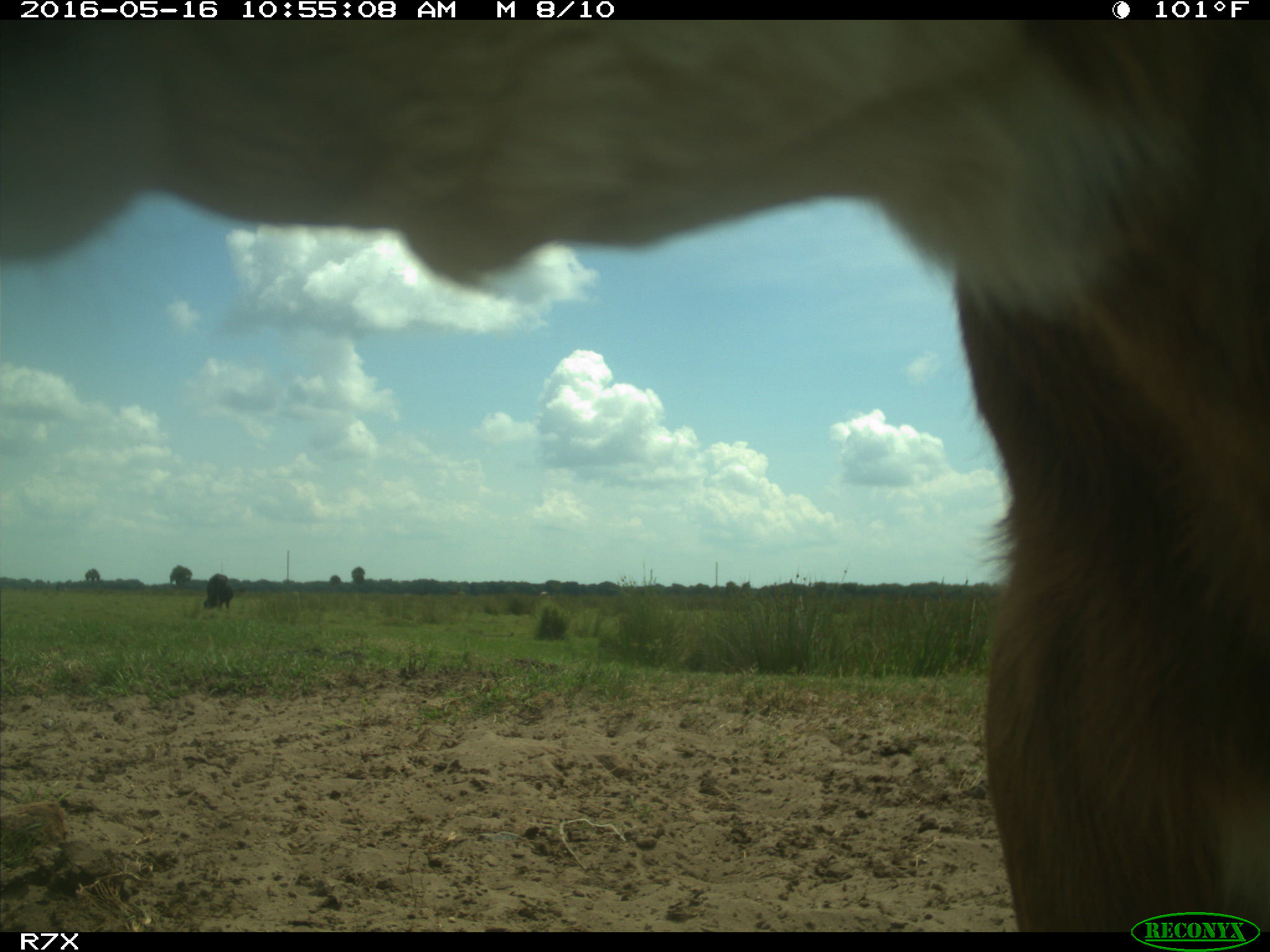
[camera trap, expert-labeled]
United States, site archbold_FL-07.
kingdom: Animalia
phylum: Chordata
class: Mammalia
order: Artiodactyla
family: Bovidae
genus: Bos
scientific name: Bos taurus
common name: domestic cow